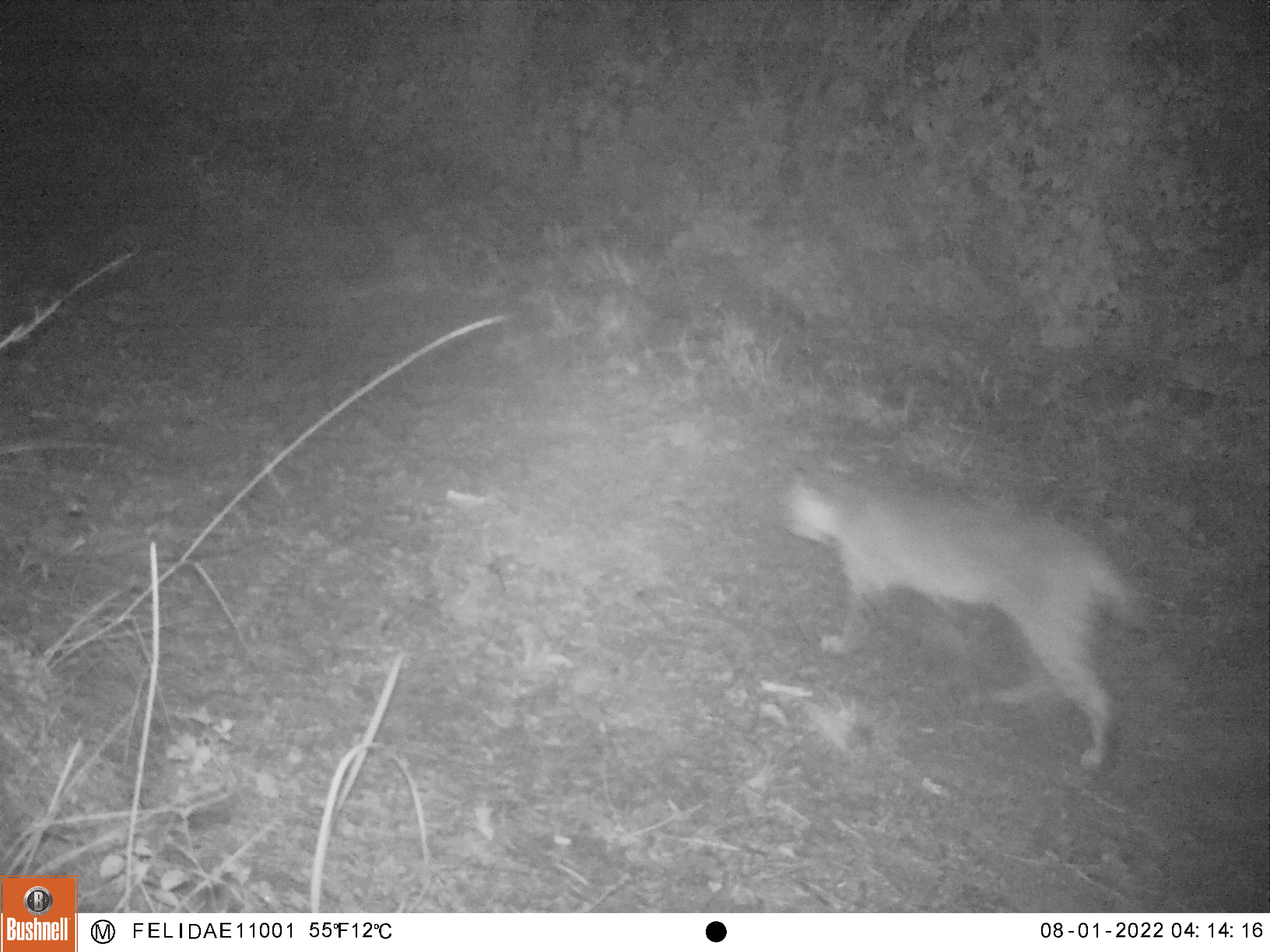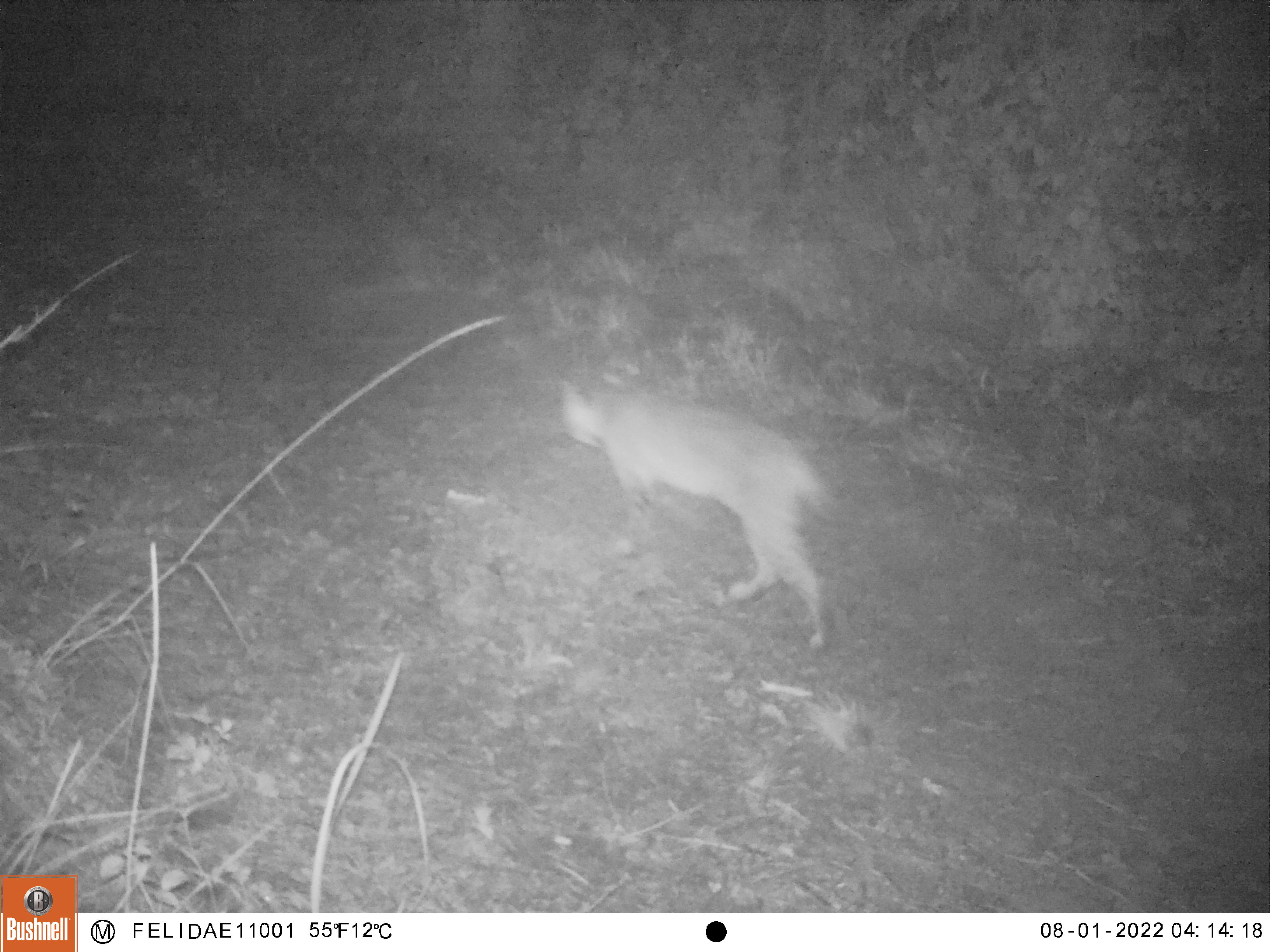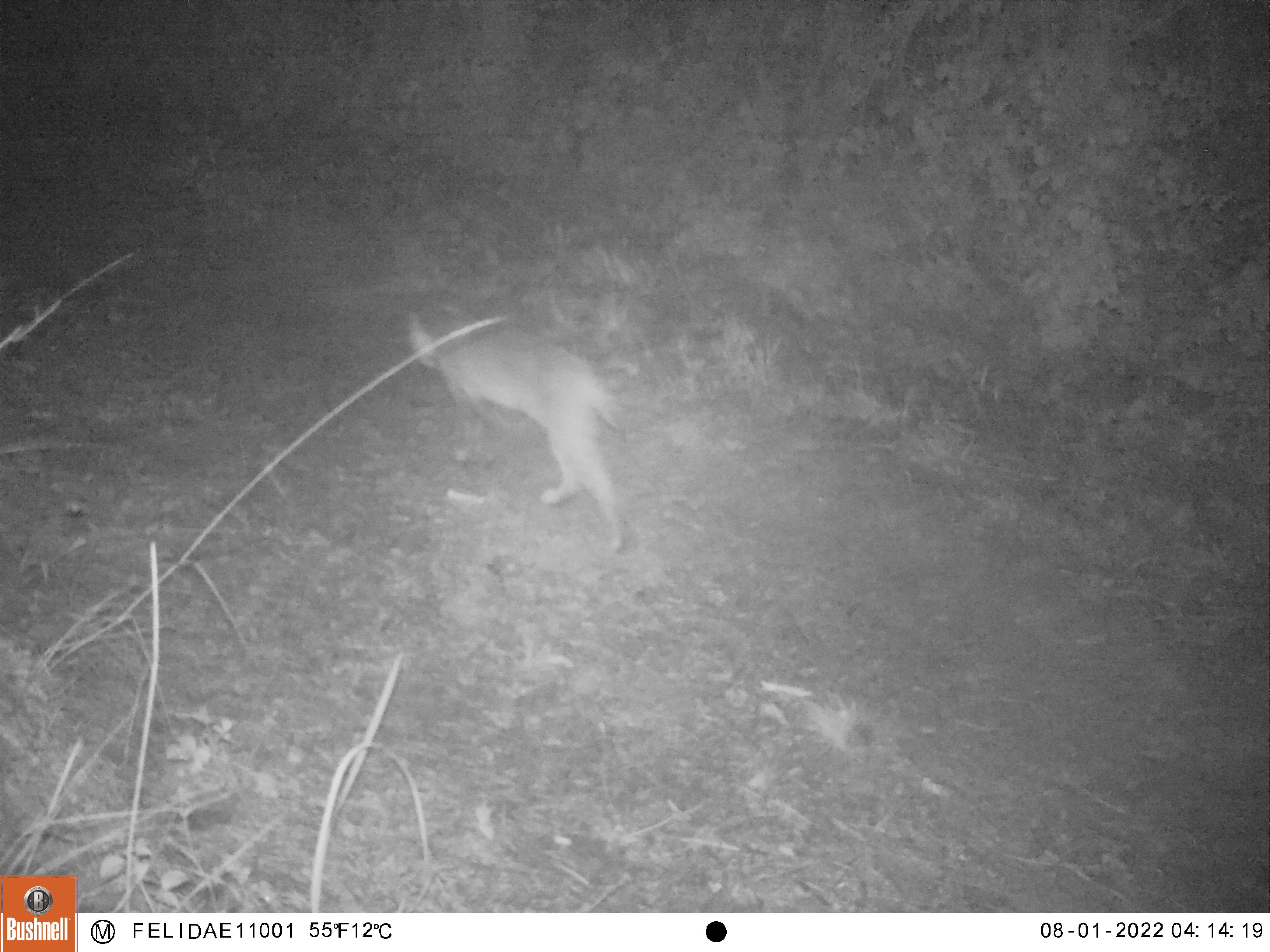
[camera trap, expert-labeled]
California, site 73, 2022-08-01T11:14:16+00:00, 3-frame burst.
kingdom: Animalia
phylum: Chordata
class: Mammalia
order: Carnivora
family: Felidae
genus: Lynx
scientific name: Lynx rufus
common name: bobcat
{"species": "bobcat (Lynx rufus)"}